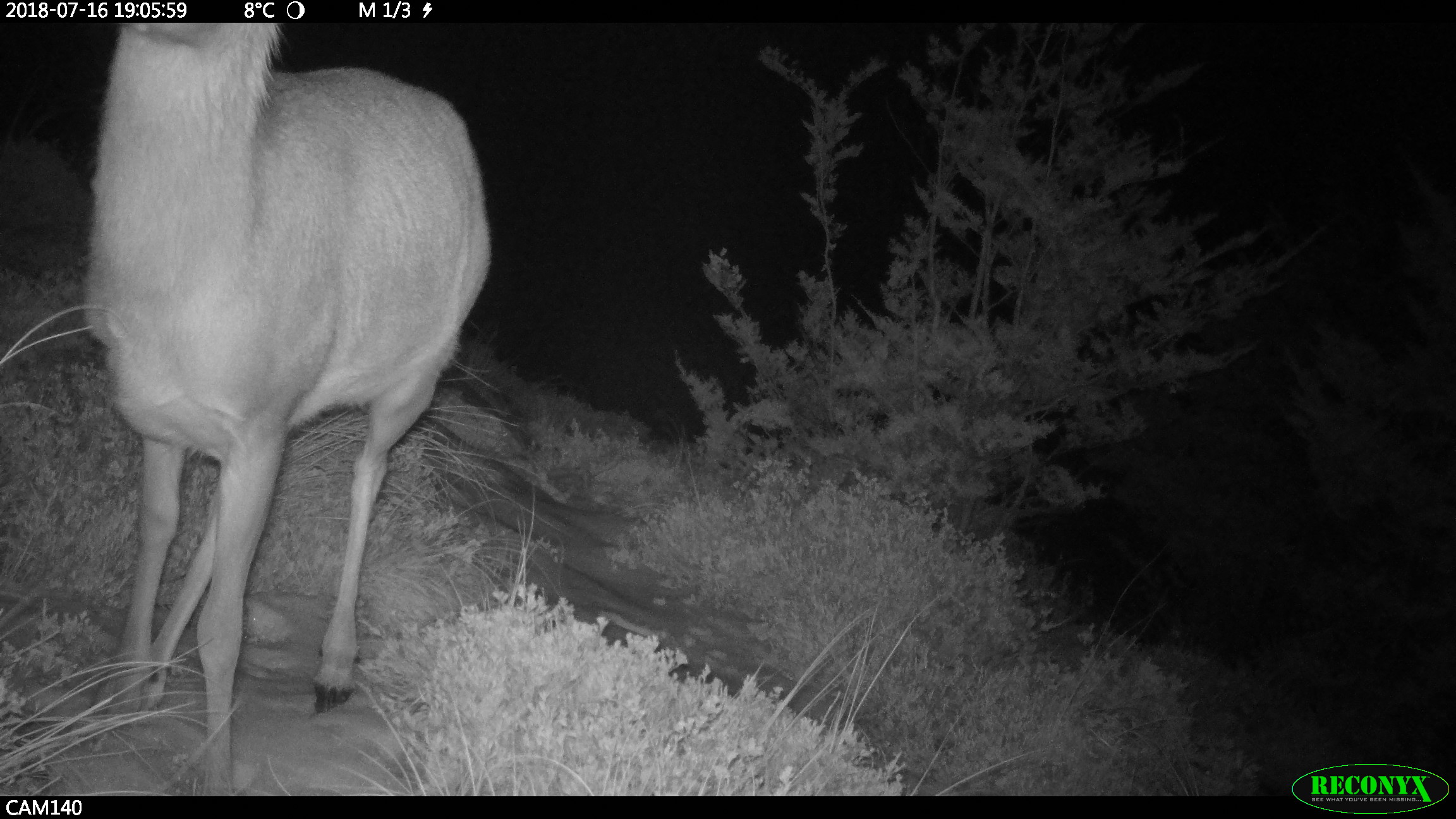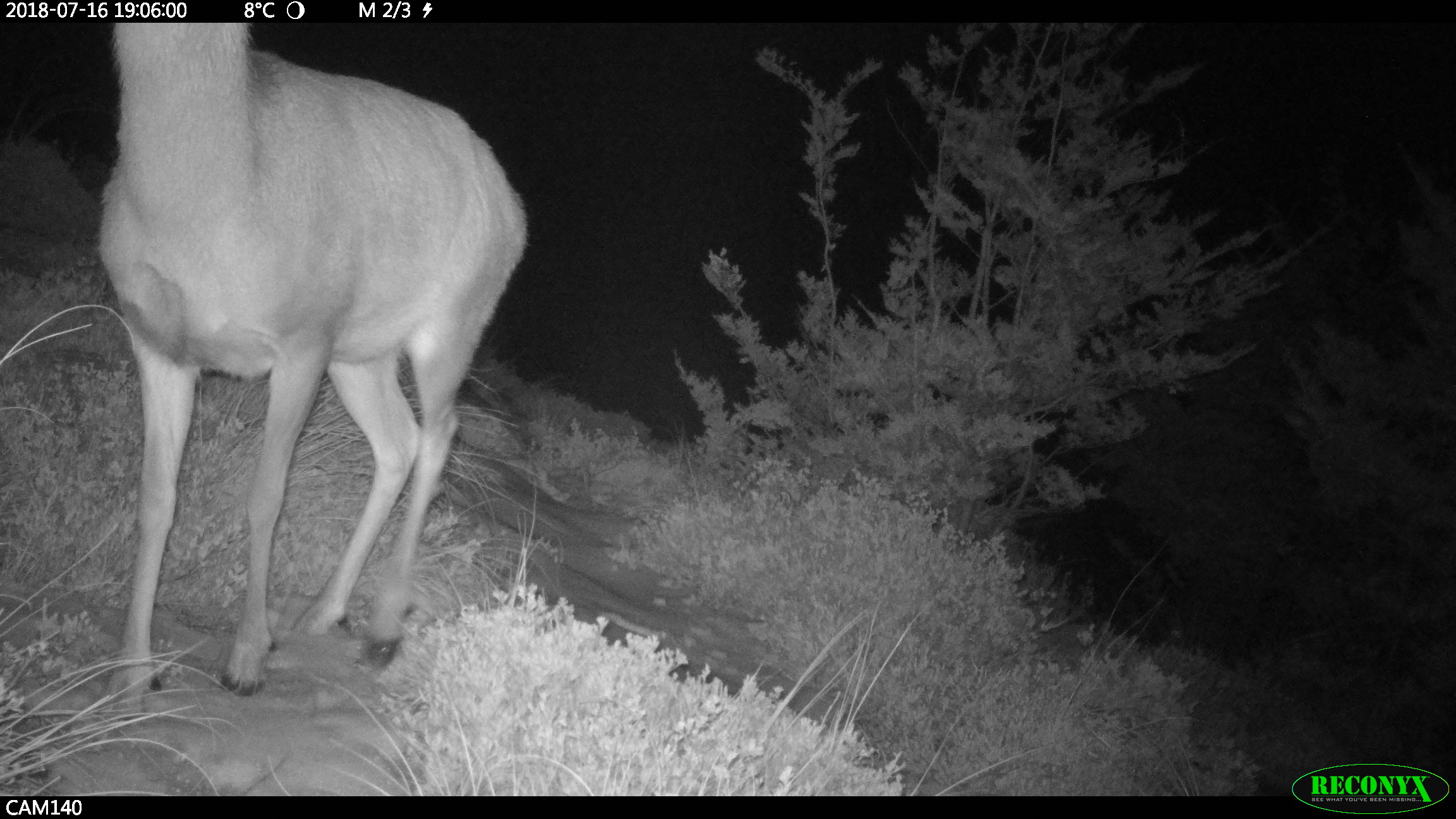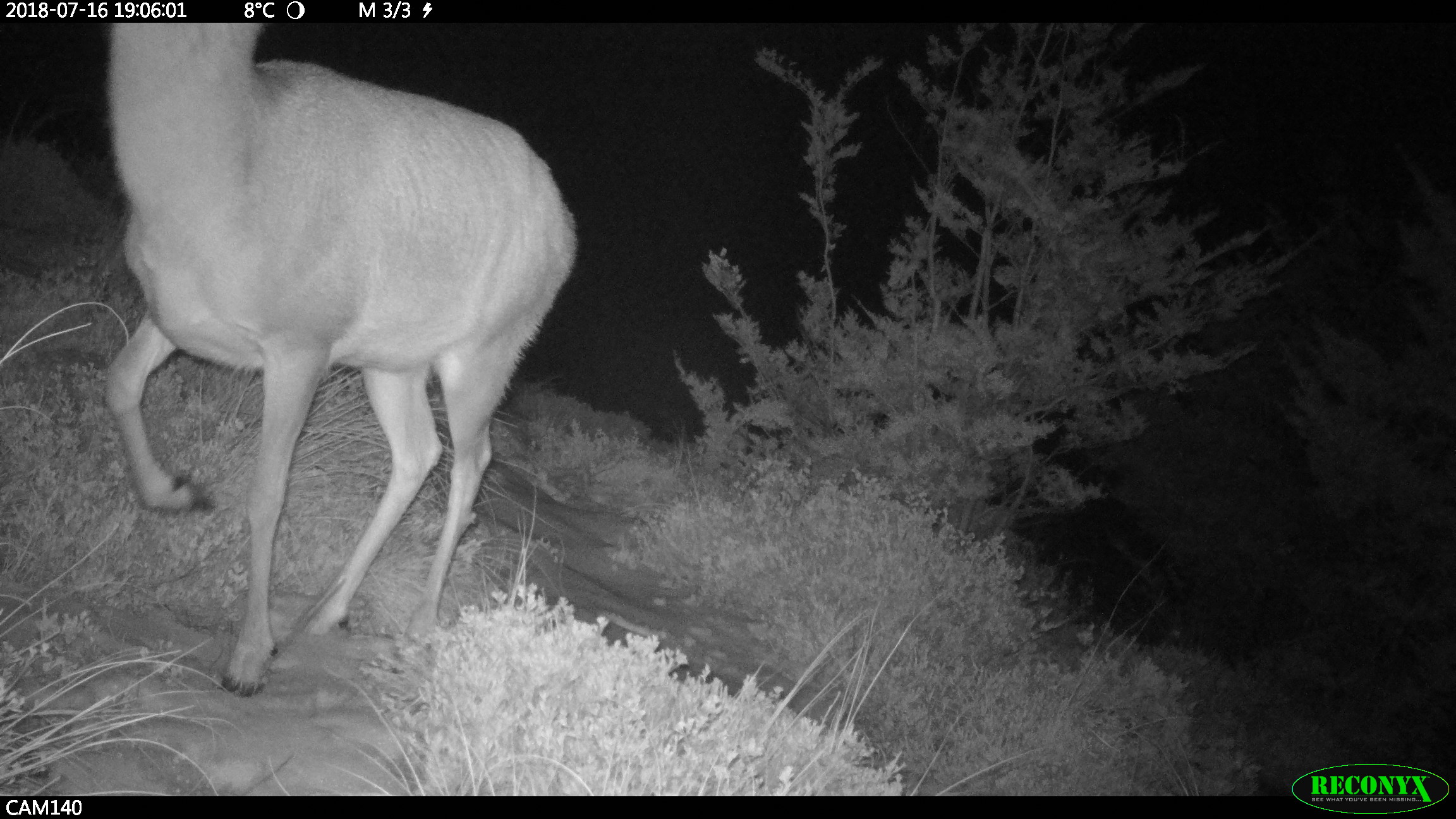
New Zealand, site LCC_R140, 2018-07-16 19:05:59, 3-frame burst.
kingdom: Animalia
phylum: Chordata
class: Mammalia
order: Artiodactyla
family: Cervidae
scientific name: Cervidae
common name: deer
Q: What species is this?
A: Deer (Cervidae).